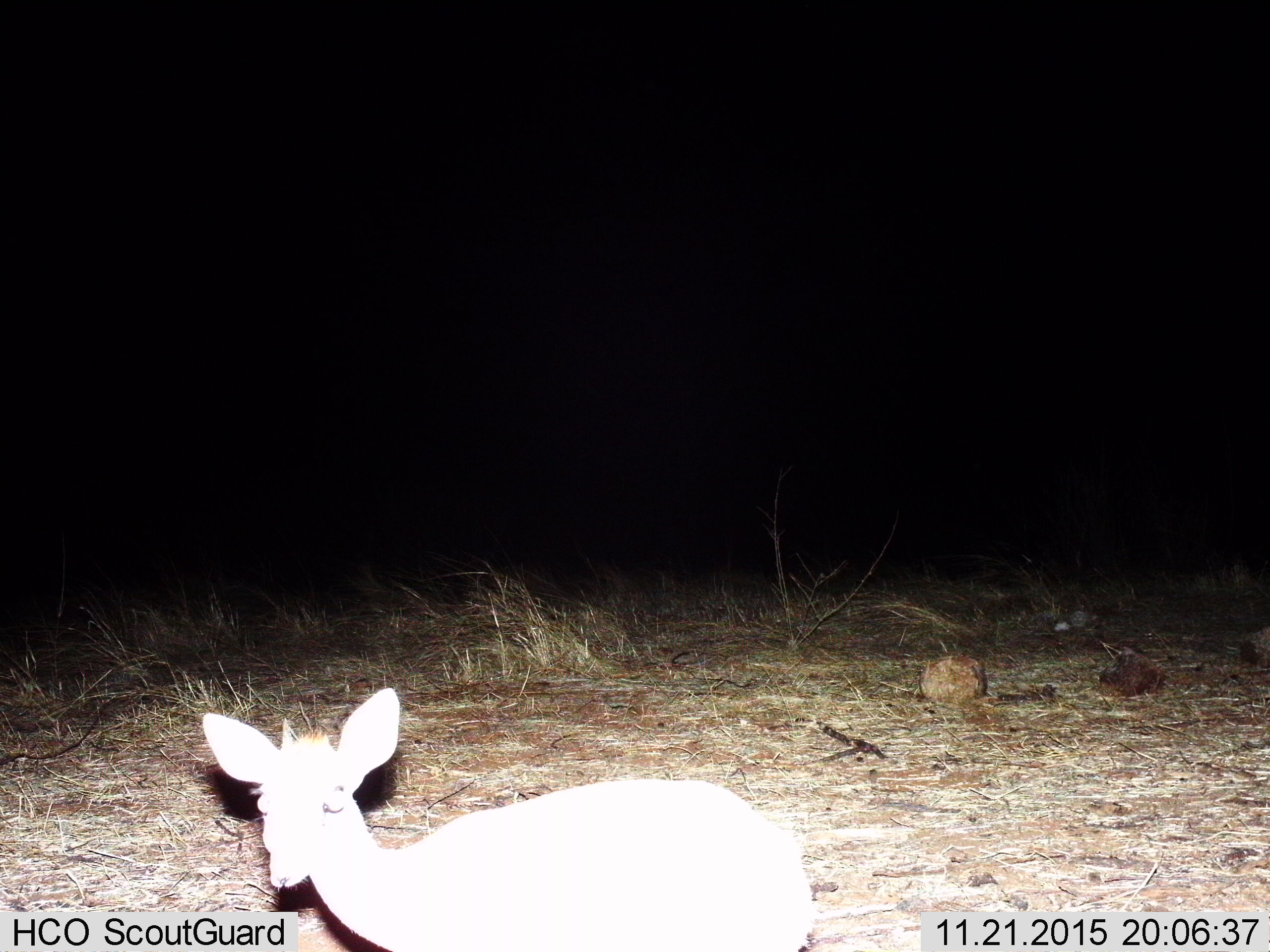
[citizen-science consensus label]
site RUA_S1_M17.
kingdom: Animalia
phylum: Chordata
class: Mammalia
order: Artiodactyla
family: Bovidae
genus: Madoqua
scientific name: Madoqua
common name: dik-dik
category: dikdik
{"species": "dikdik (dik-dik) (Madoqua)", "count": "1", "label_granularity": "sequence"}